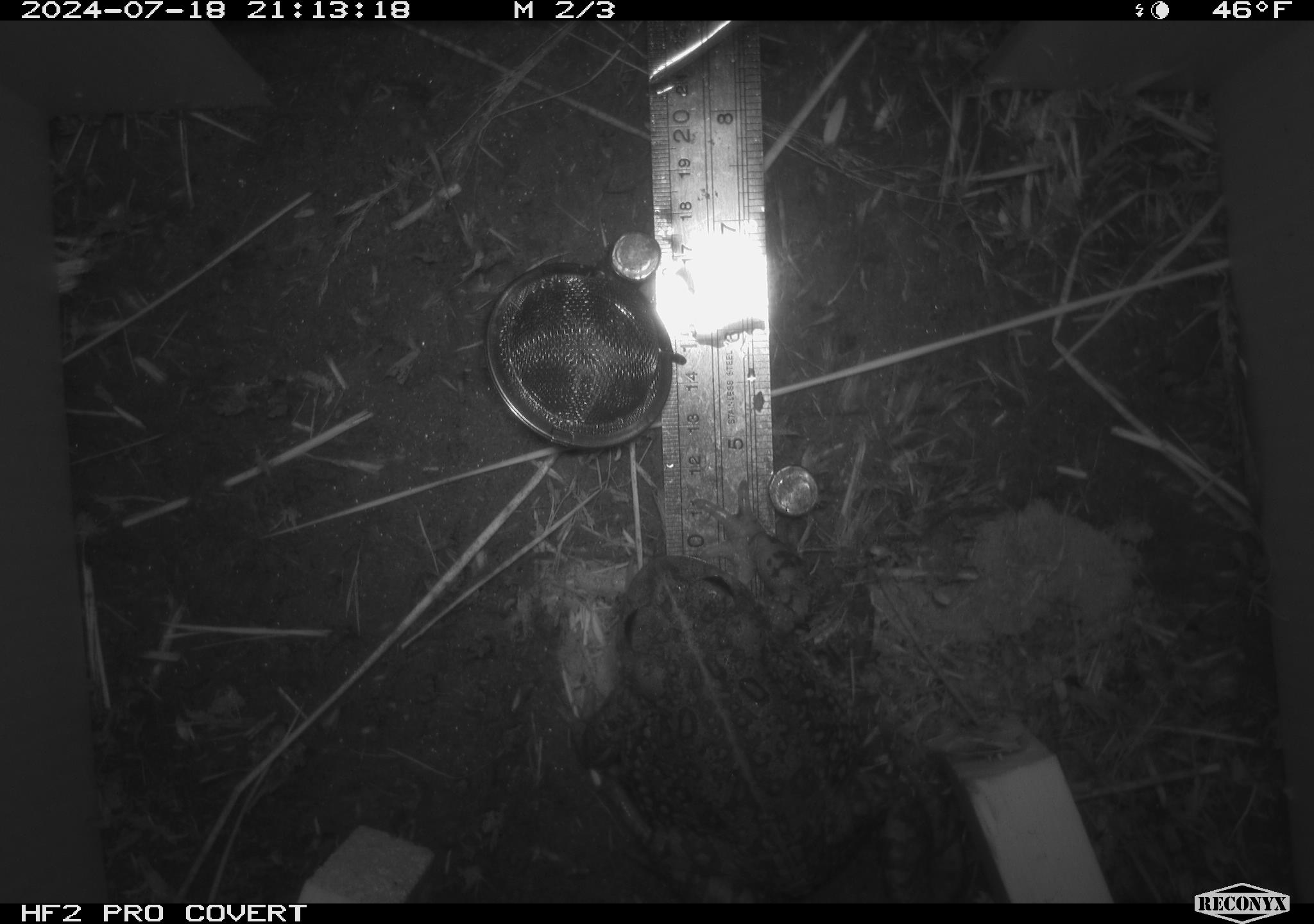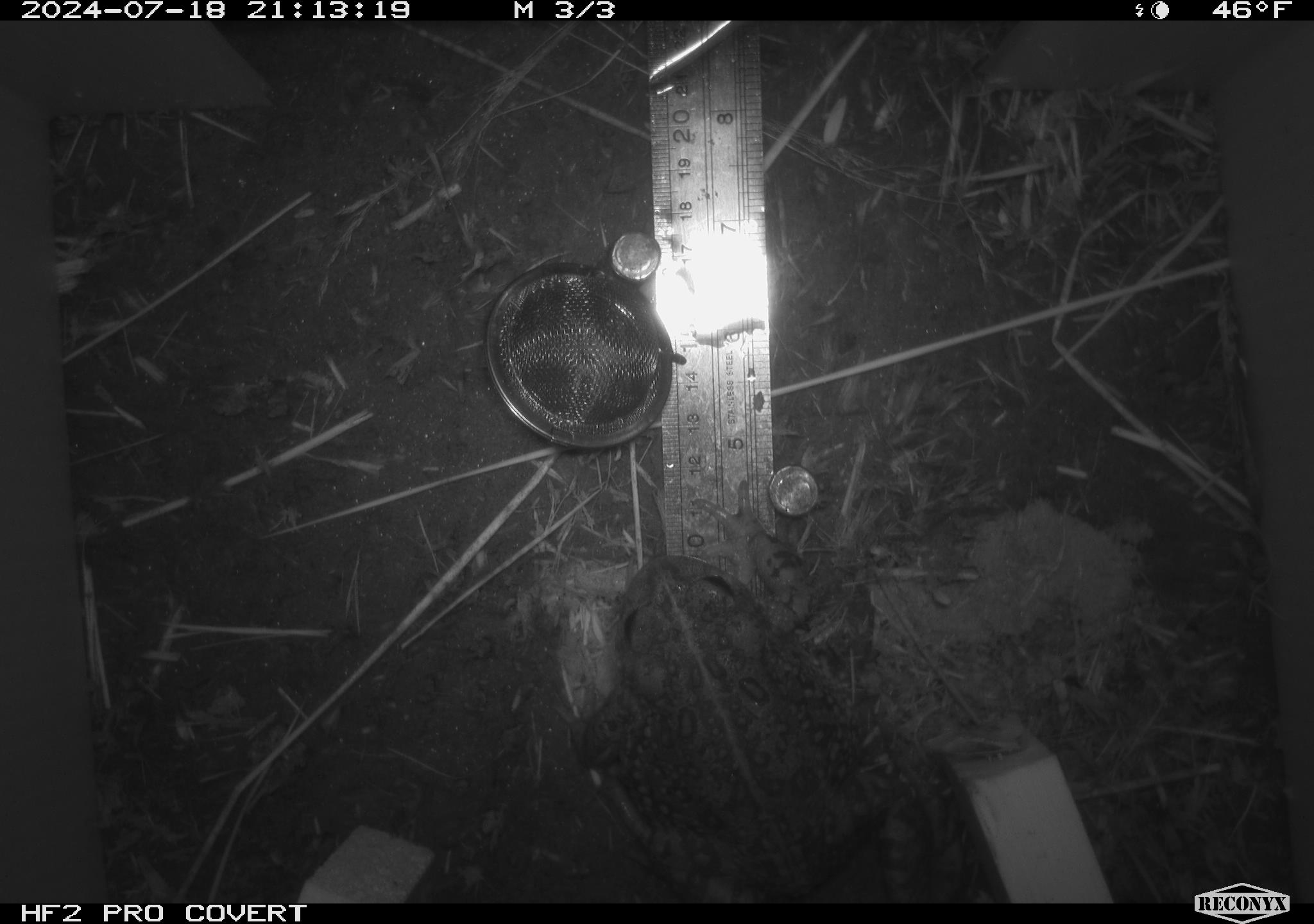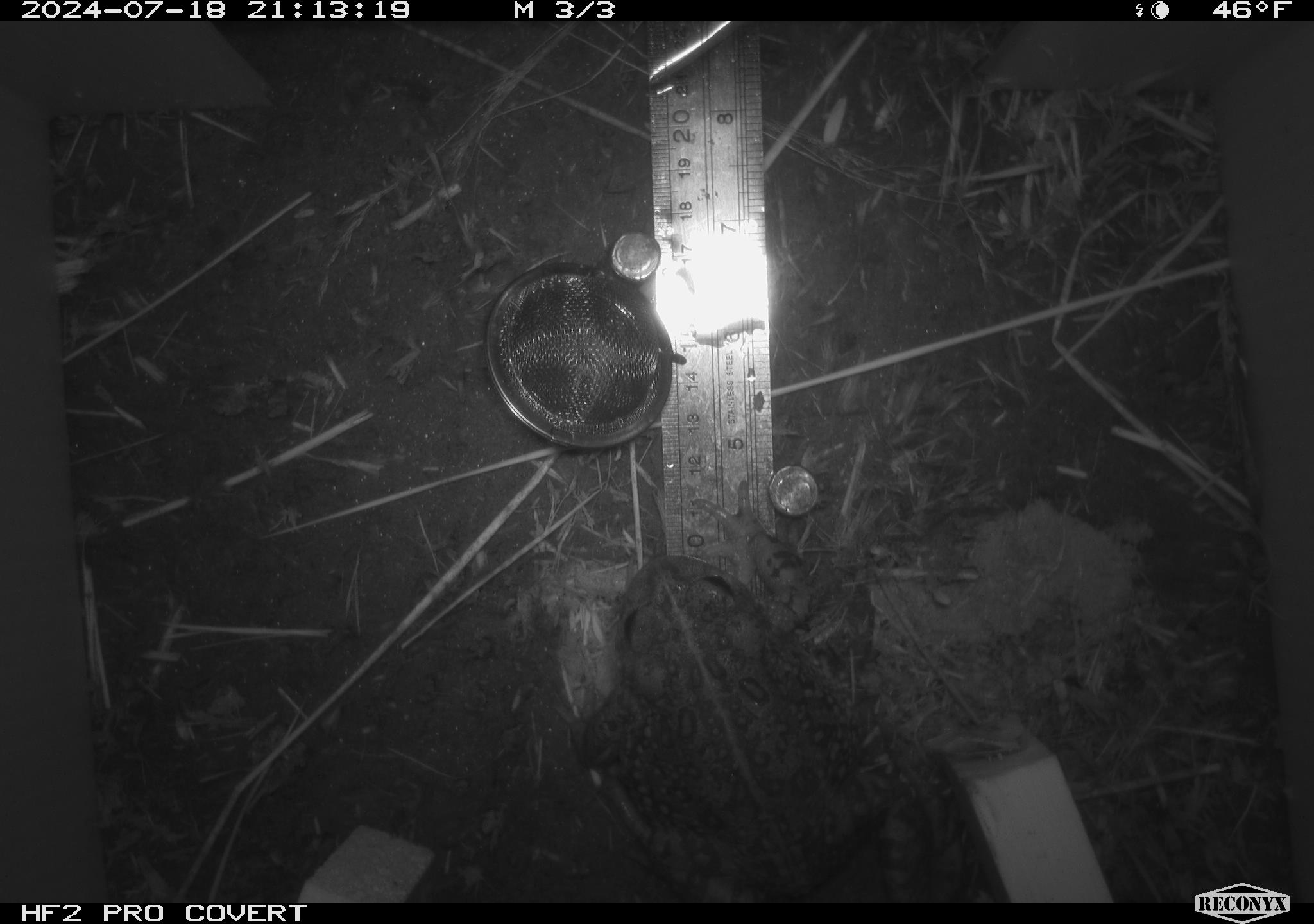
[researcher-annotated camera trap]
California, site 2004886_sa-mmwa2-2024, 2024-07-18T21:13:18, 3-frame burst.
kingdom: Animalia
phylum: Chordata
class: Amphibia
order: Anura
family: Bufonidae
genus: Anaxyrus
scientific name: Anaxyrus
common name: north american toads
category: anaxyrus species